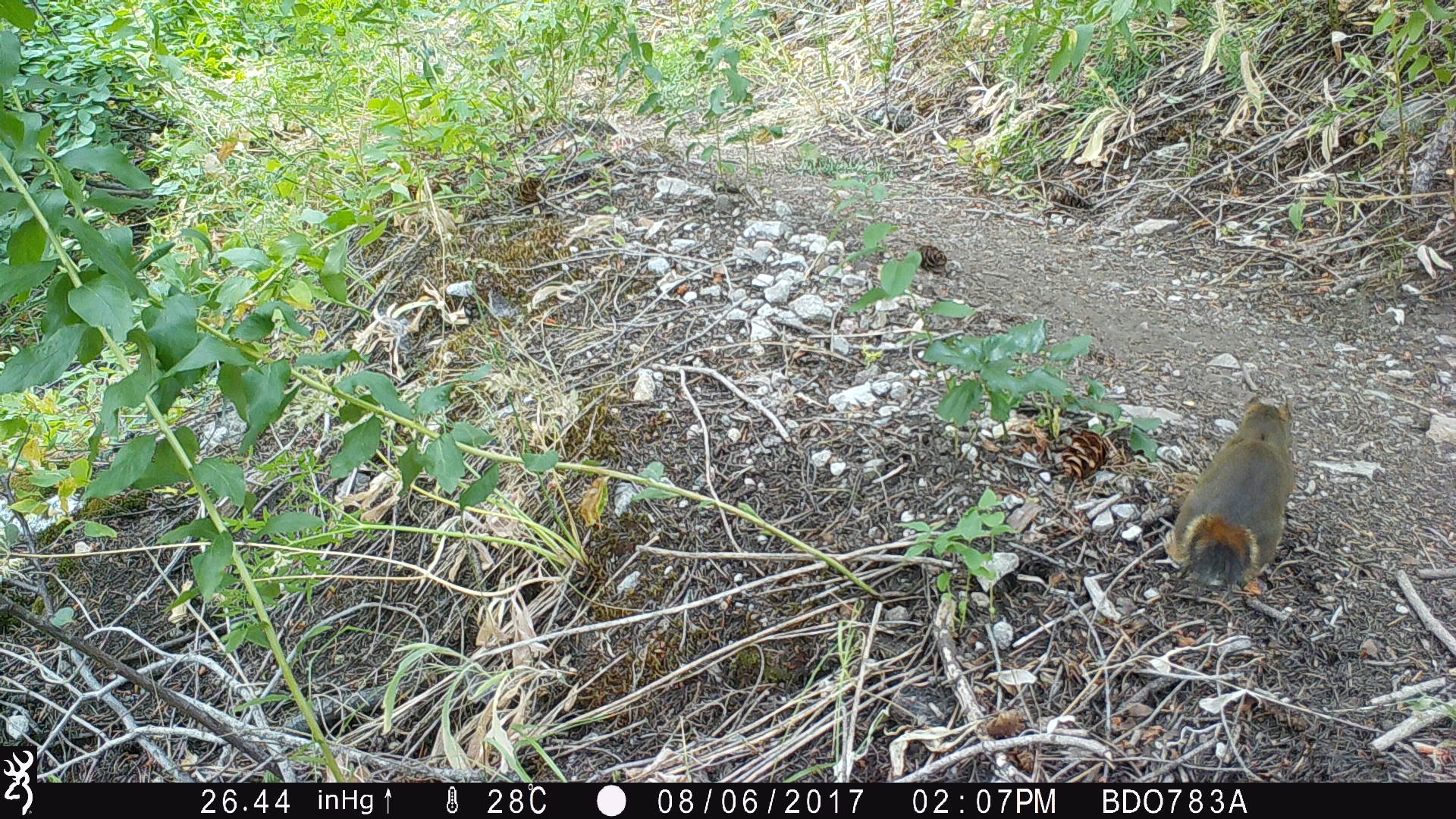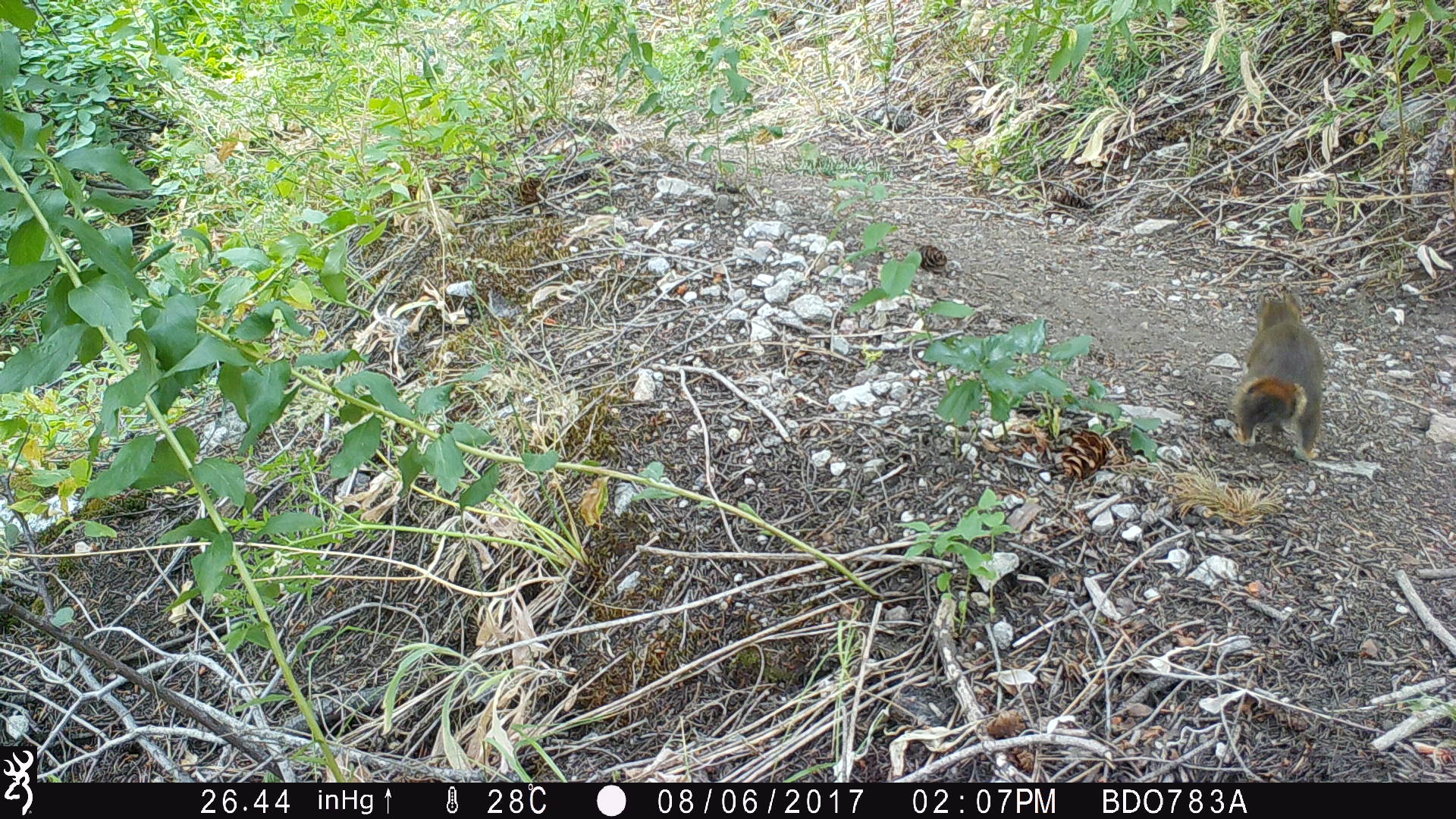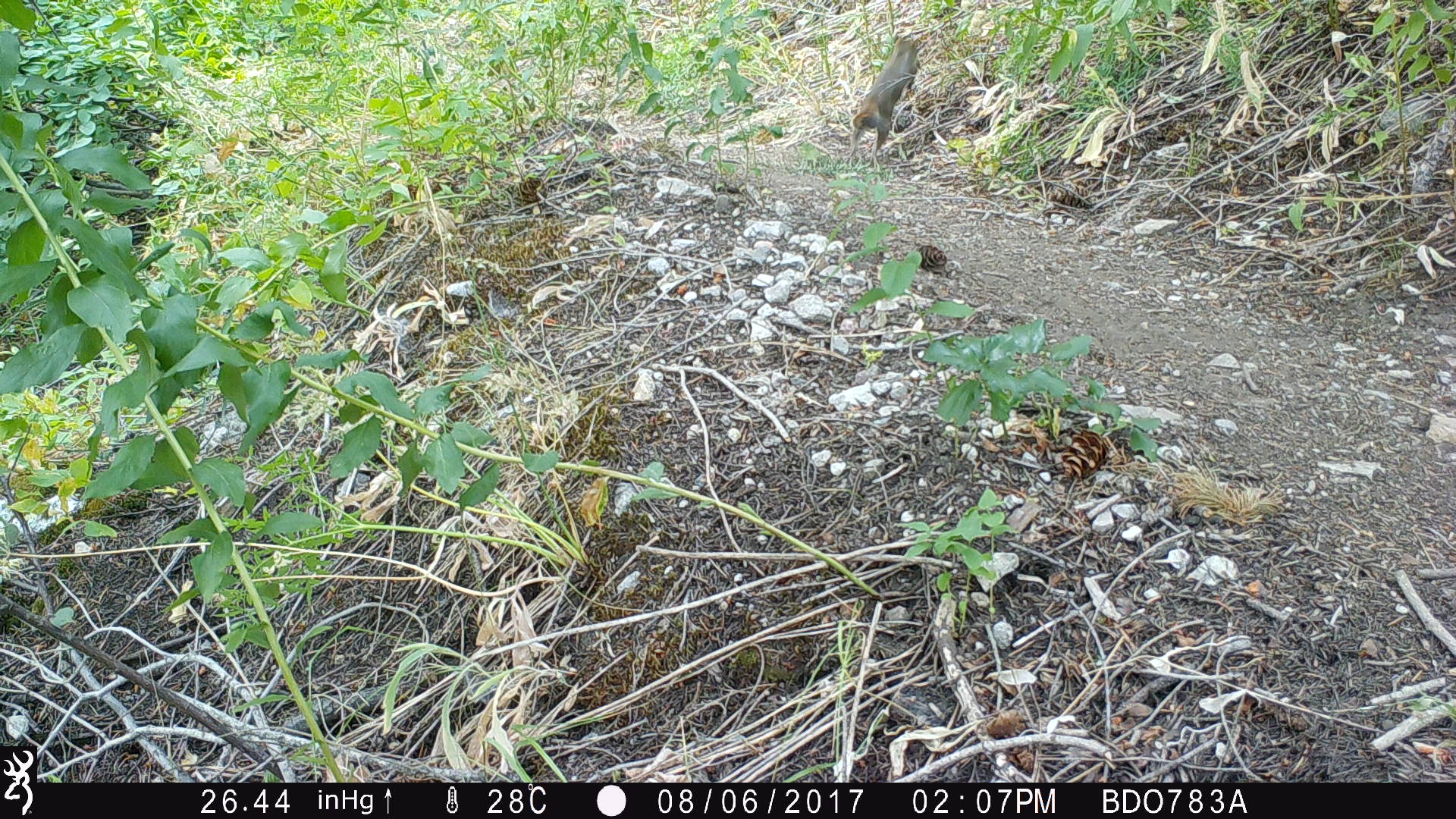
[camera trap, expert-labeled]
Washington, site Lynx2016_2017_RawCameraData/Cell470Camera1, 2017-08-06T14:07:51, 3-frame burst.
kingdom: Animalia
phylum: Chordata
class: Mammalia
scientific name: Mammalia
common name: small mammal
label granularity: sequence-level